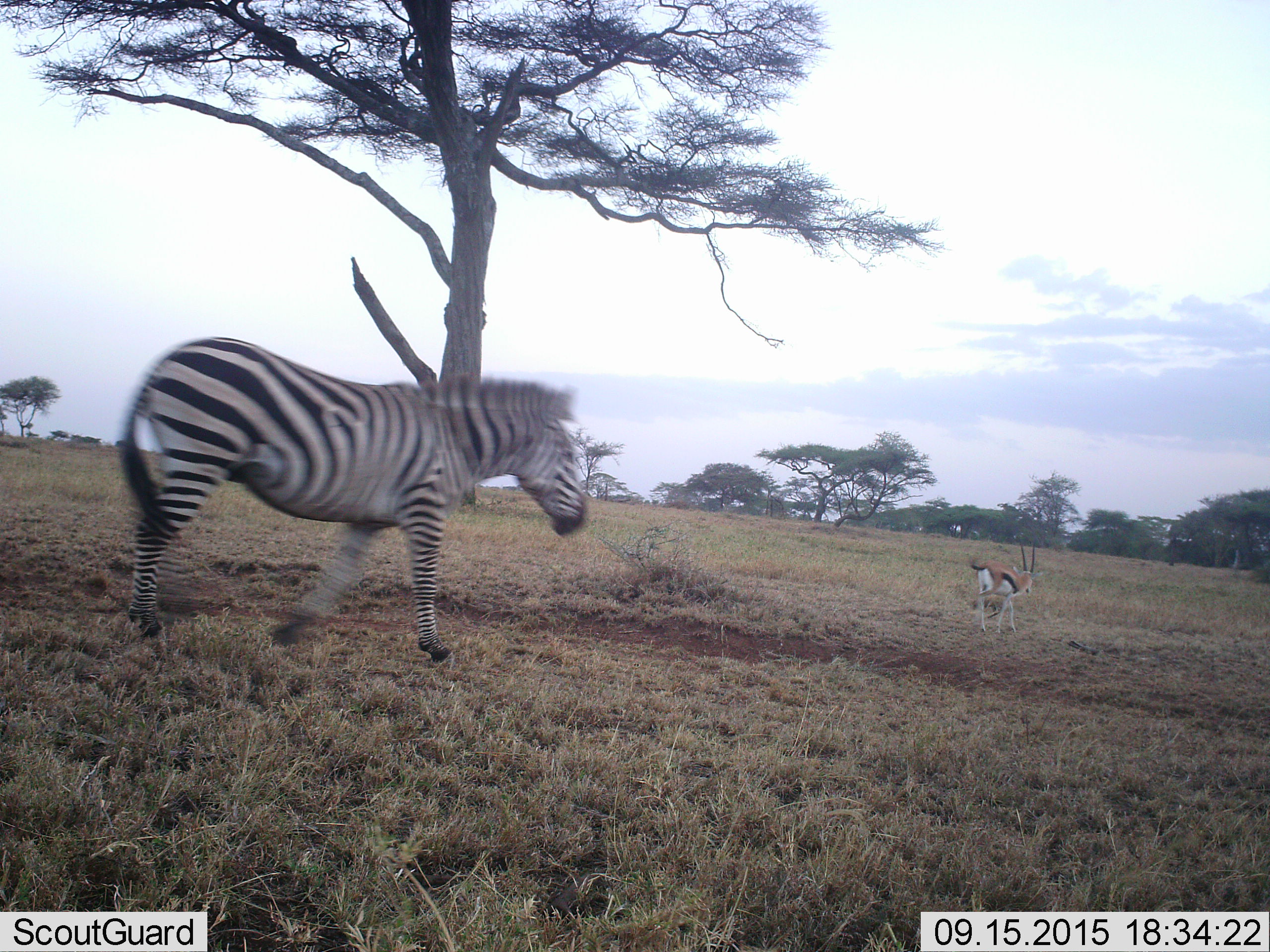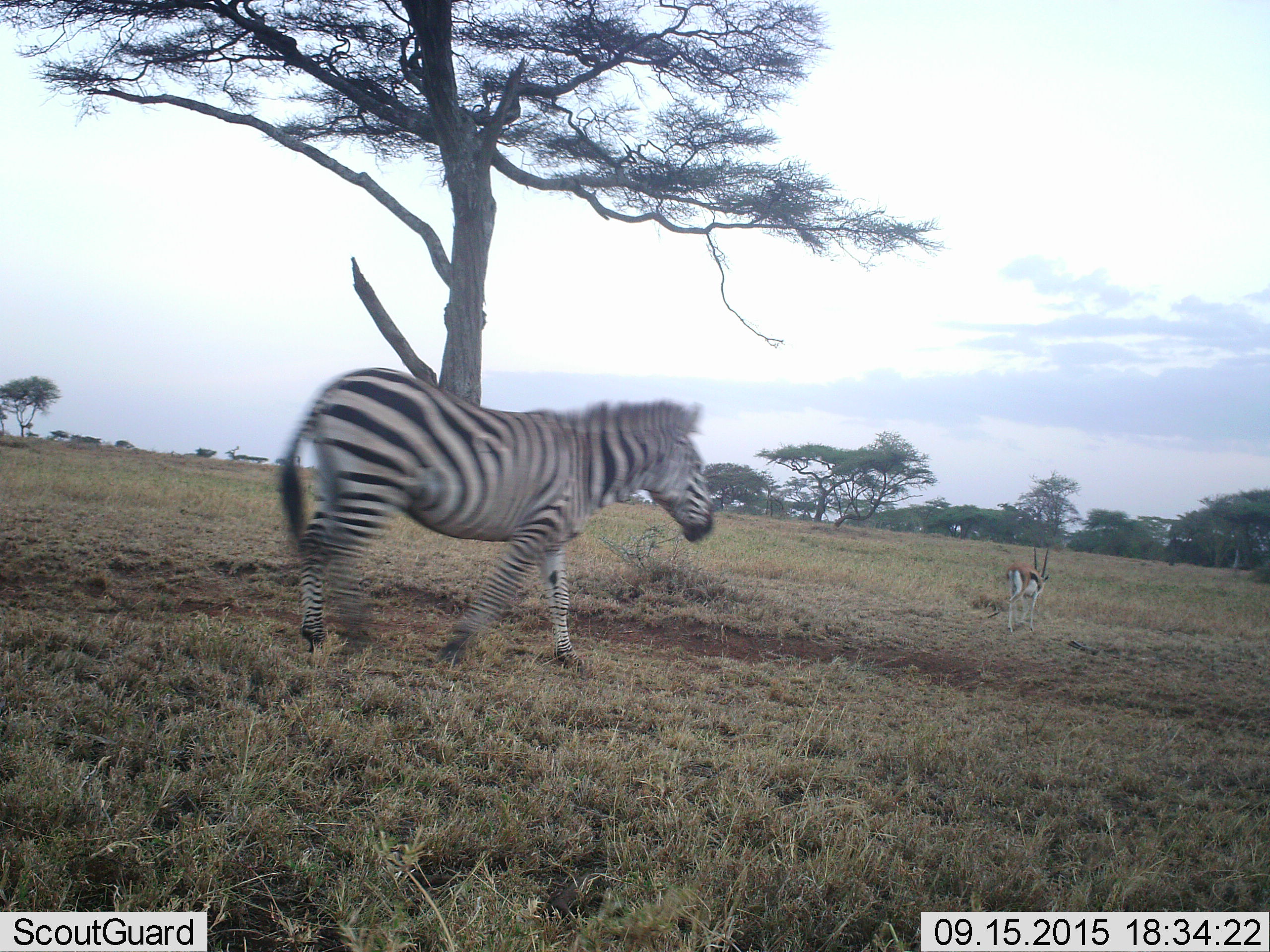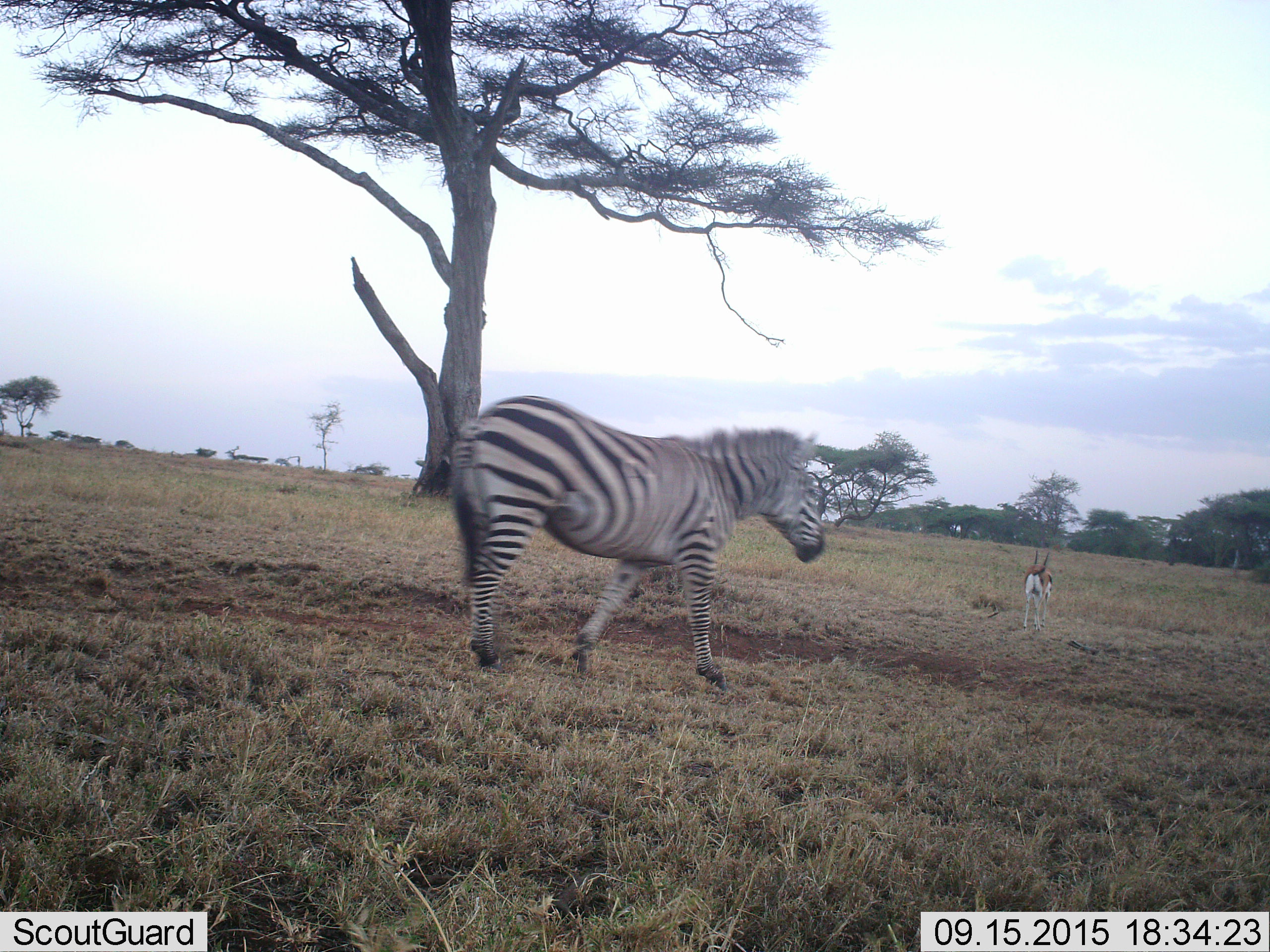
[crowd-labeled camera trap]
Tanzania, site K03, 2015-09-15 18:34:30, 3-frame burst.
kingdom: Animalia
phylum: Chordata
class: Mammalia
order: Artiodactyla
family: Bovidae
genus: Eudorcas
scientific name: Eudorcas thomsonii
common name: thomson's gazelle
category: gazellethomsons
Gazellethomsons (thomson's gazelle) (Eudorcas thomsonii), count 1. Behavior (volunteer vote fractions): standing 25%, resting 0%, moving 75%, interacting 0%. Young present (vote fraction): 0%. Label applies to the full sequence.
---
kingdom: Animalia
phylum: Chordata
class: Mammalia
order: Perissodactyla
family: Equidae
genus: Equus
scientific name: Equus quagga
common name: plains zebra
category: zebra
Zebra (plains zebra) (Equus quagga), count 1. Behavior (volunteer vote fractions): standing 11%, resting 0%, moving 89%, interacting 0%. Young present (vote fraction): 0%. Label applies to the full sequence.